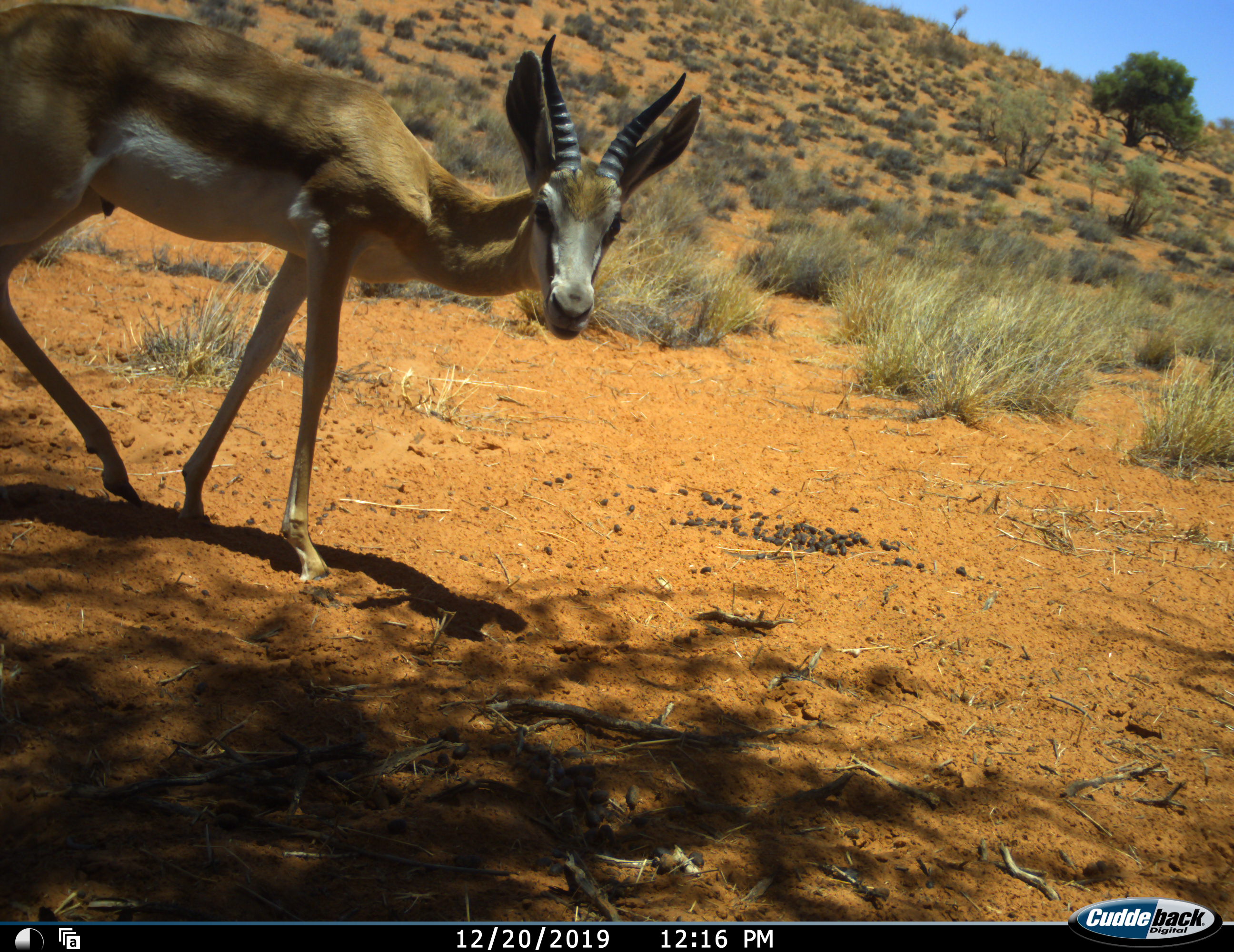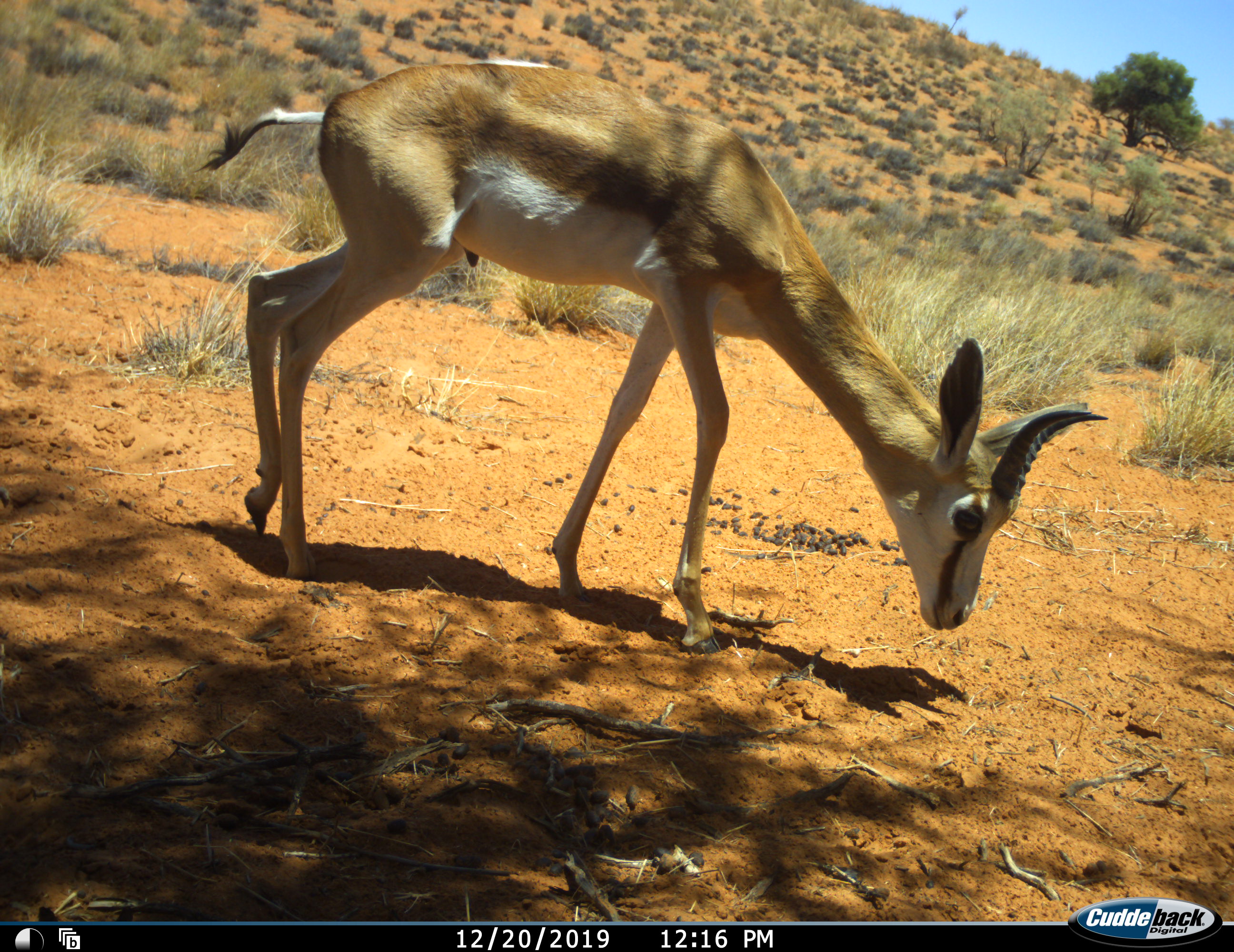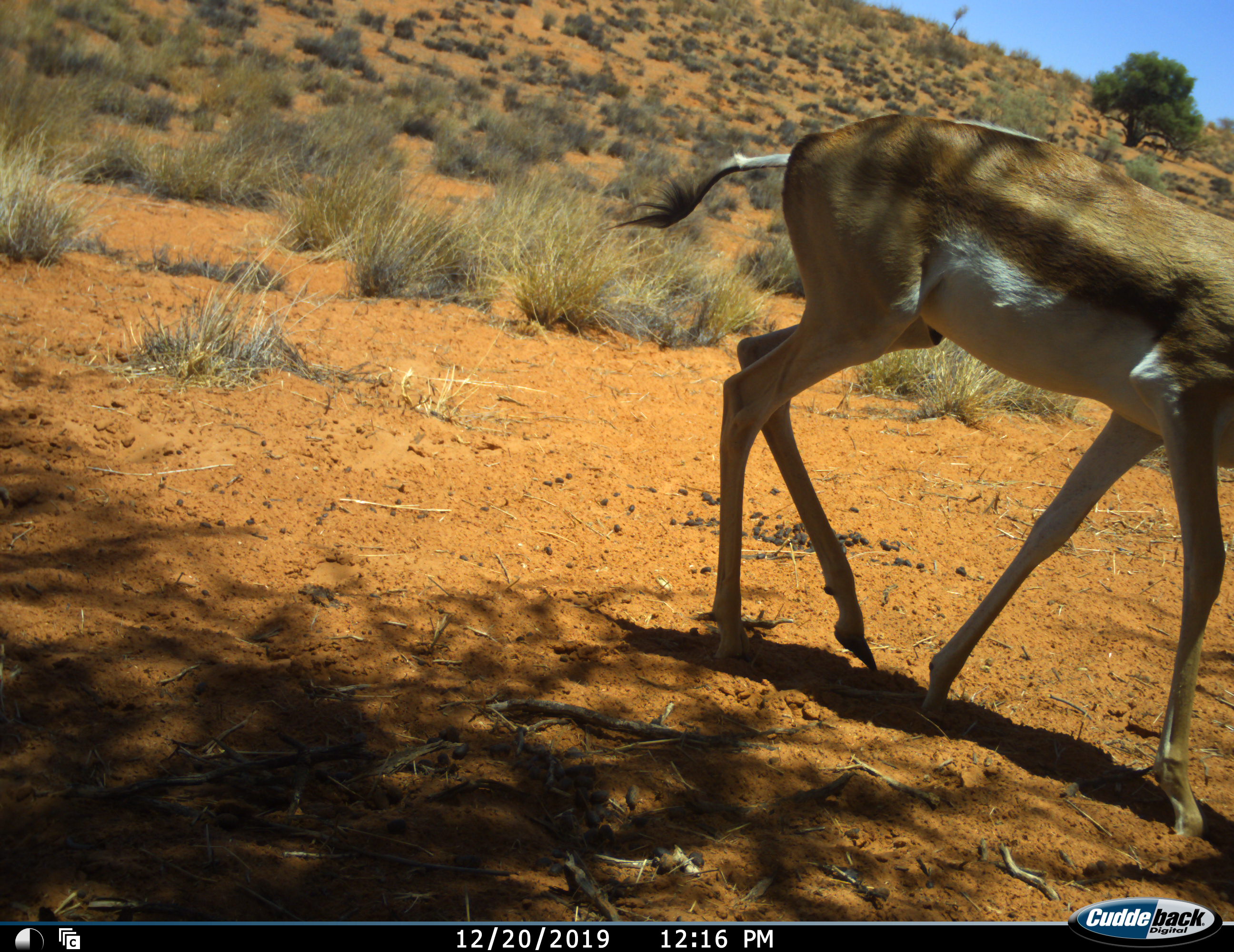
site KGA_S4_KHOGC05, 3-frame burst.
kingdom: Animalia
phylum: Chordata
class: Mammalia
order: Artiodactyla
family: Bovidae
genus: Antidorcas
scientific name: Antidorcas marsupialis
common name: springbok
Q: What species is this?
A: Springbok (Antidorcas marsupialis).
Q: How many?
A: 1.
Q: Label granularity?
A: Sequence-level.